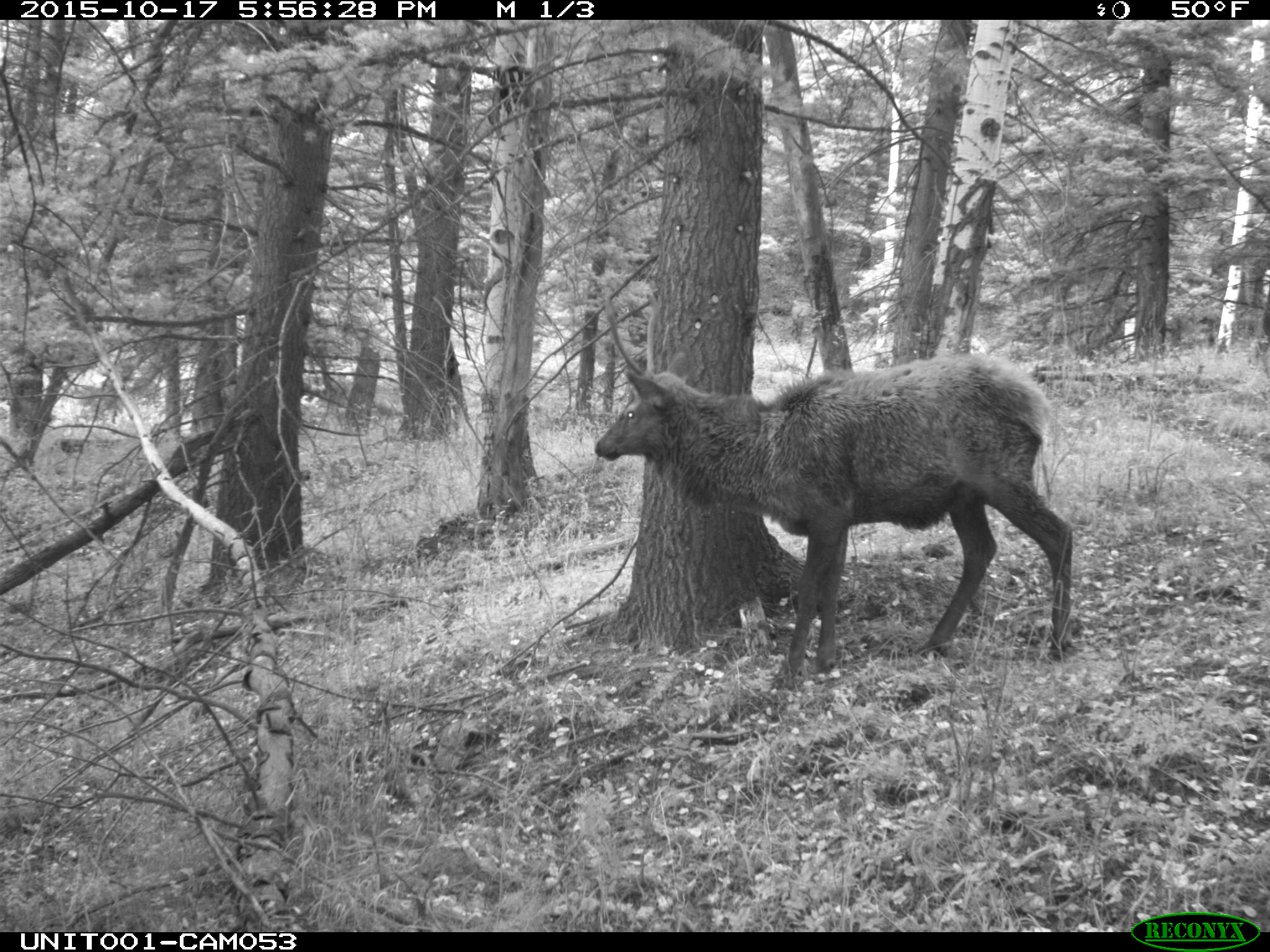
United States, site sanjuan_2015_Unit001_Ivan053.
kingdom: Animalia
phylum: Chordata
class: Mammalia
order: Artiodactyla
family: Cervidae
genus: Cervus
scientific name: Cervus elaphus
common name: red deer